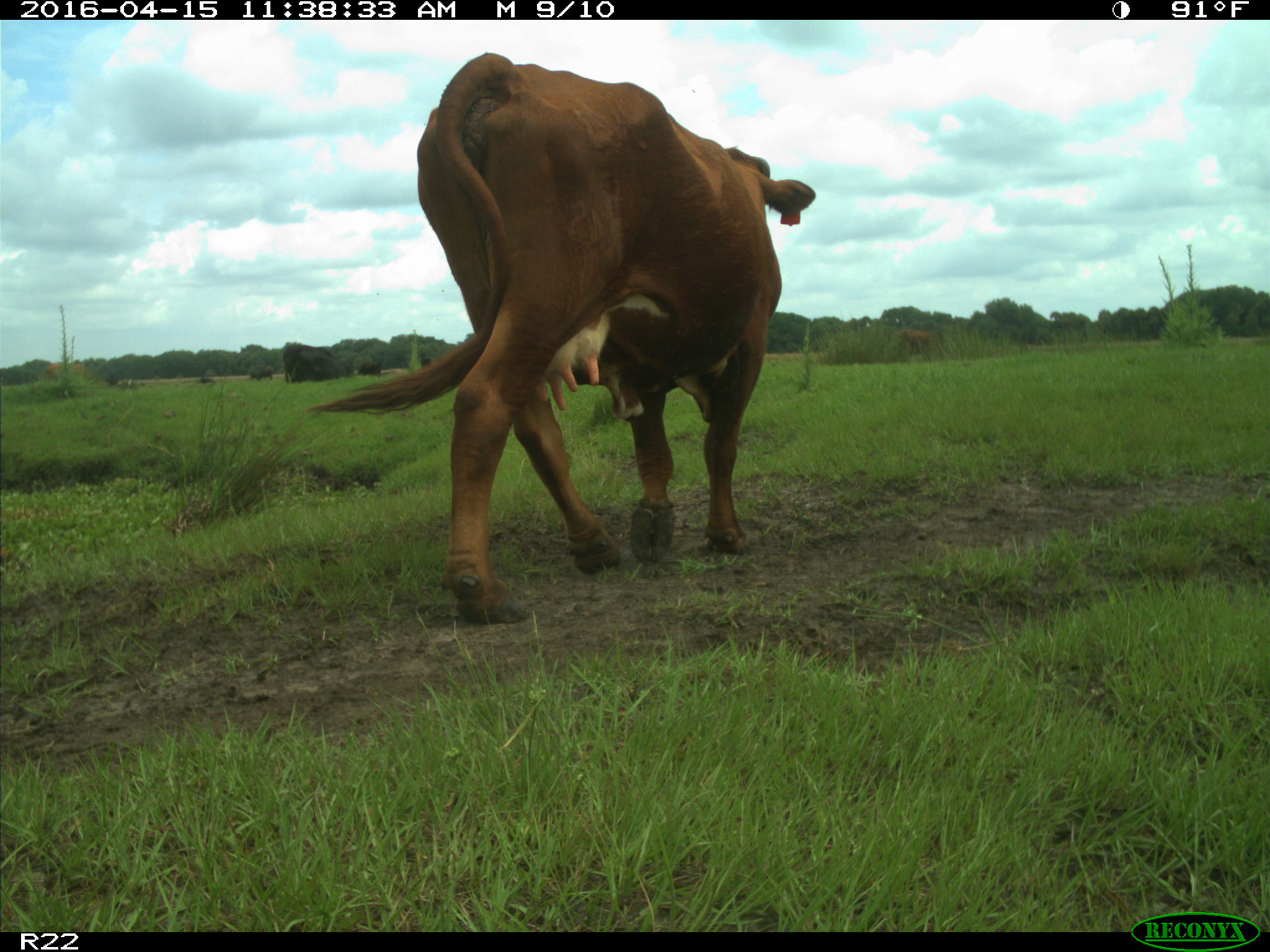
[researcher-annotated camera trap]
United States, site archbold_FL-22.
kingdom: Animalia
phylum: Chordata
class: Mammalia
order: Artiodactyla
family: Bovidae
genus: Bos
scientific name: Bos taurus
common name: domestic cow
Bos taurus (domestic cow).